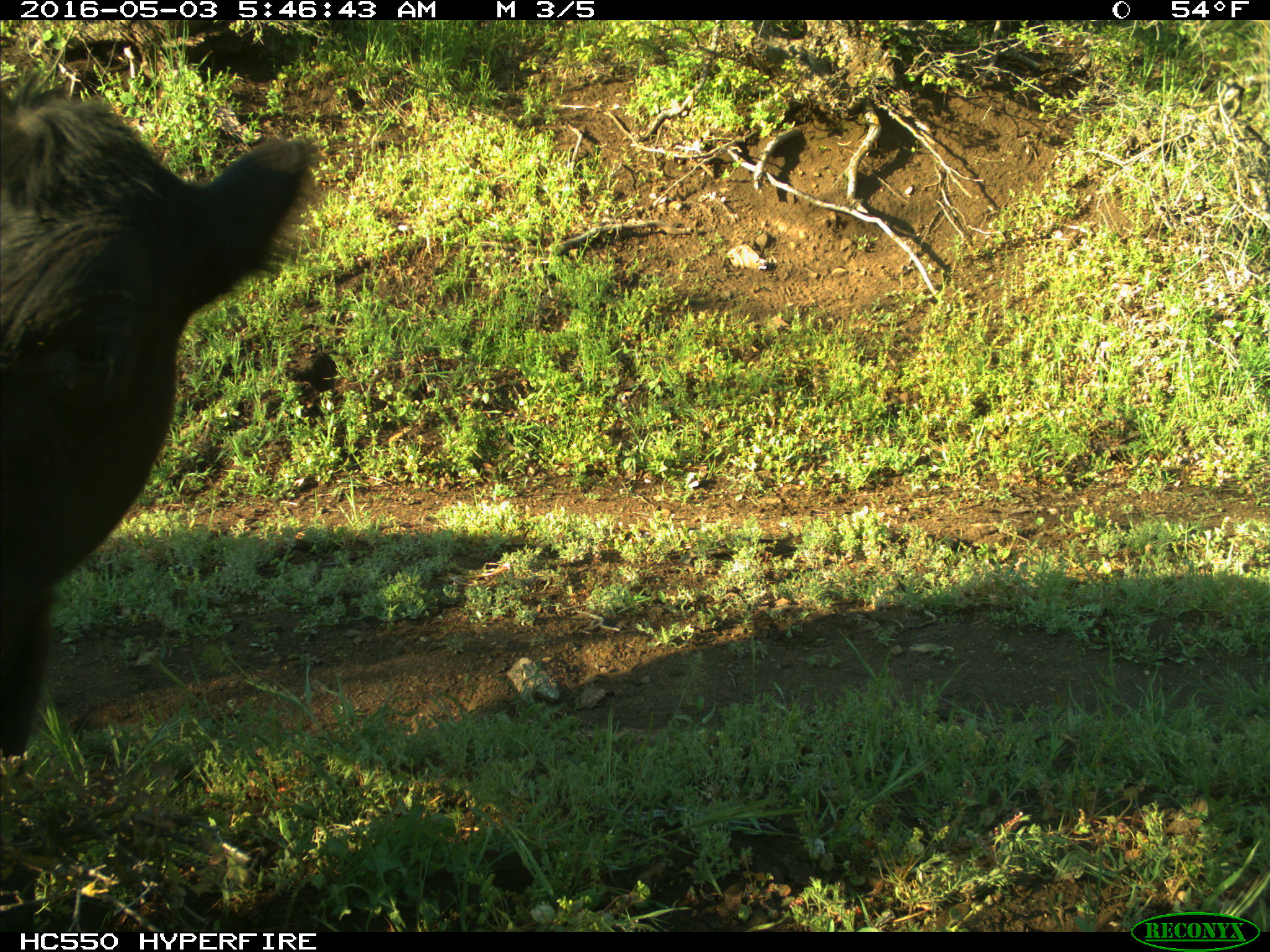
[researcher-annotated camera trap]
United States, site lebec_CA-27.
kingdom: Animalia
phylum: Chordata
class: Mammalia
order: Artiodactyla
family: Bovidae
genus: Bos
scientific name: Bos taurus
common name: domestic cow